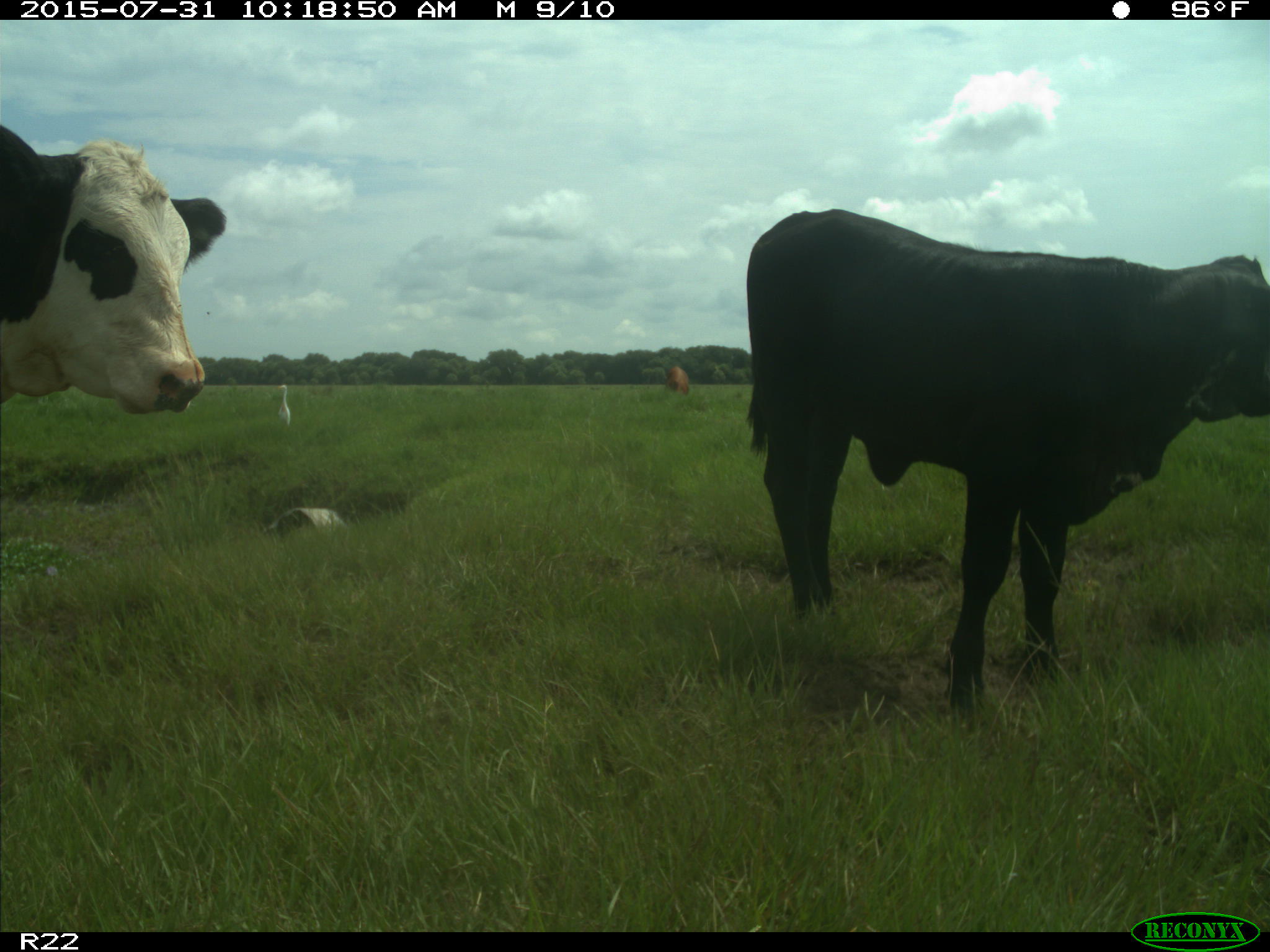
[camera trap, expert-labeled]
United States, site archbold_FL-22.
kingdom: Animalia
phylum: Chordata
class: Mammalia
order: Artiodactyla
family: Bovidae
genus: Bos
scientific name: Bos taurus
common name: domestic cow